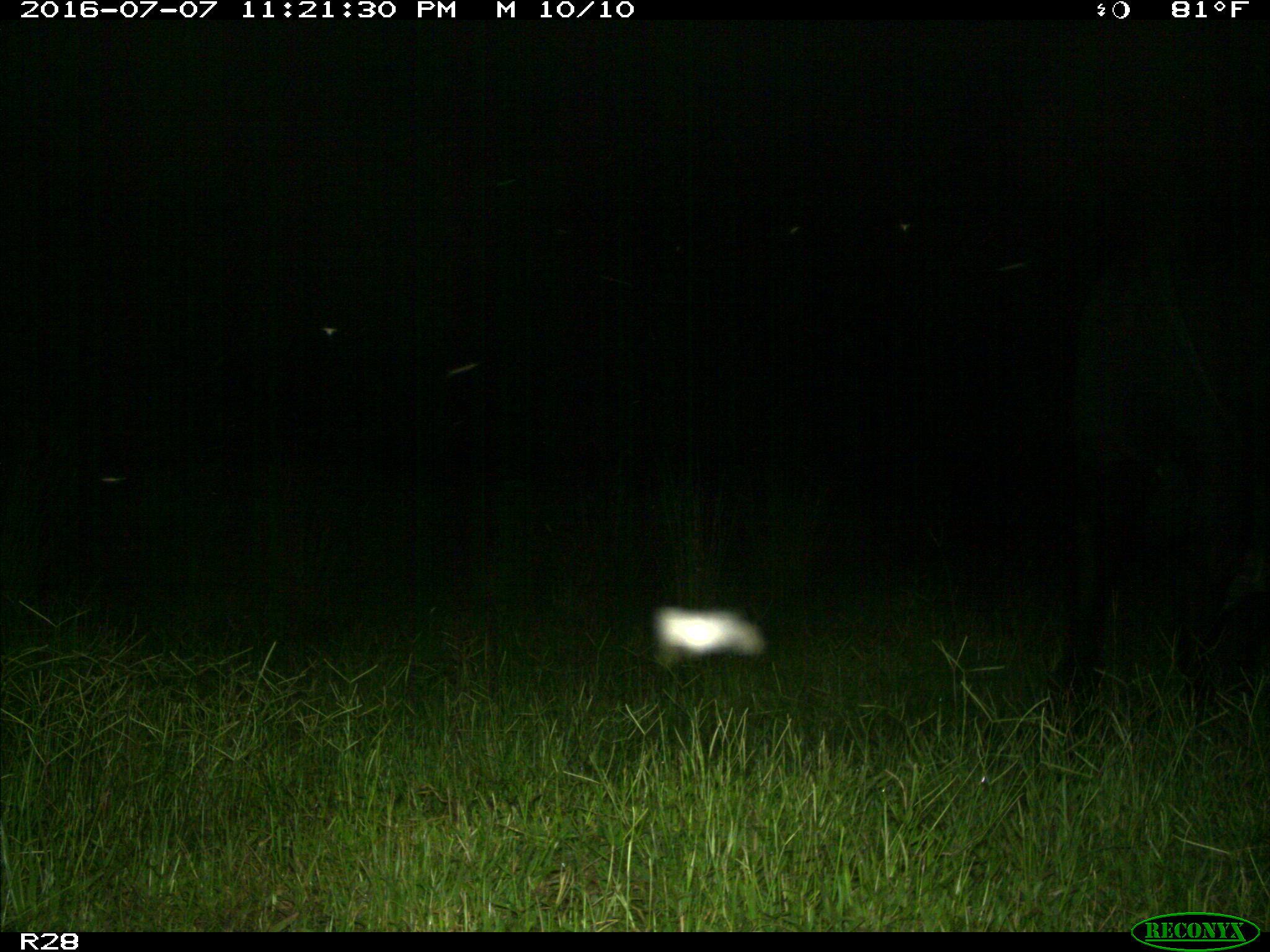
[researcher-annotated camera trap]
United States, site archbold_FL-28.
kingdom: Animalia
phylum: Chordata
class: Mammalia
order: Artiodactyla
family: Bovidae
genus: Bos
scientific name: Bos taurus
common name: domestic cow